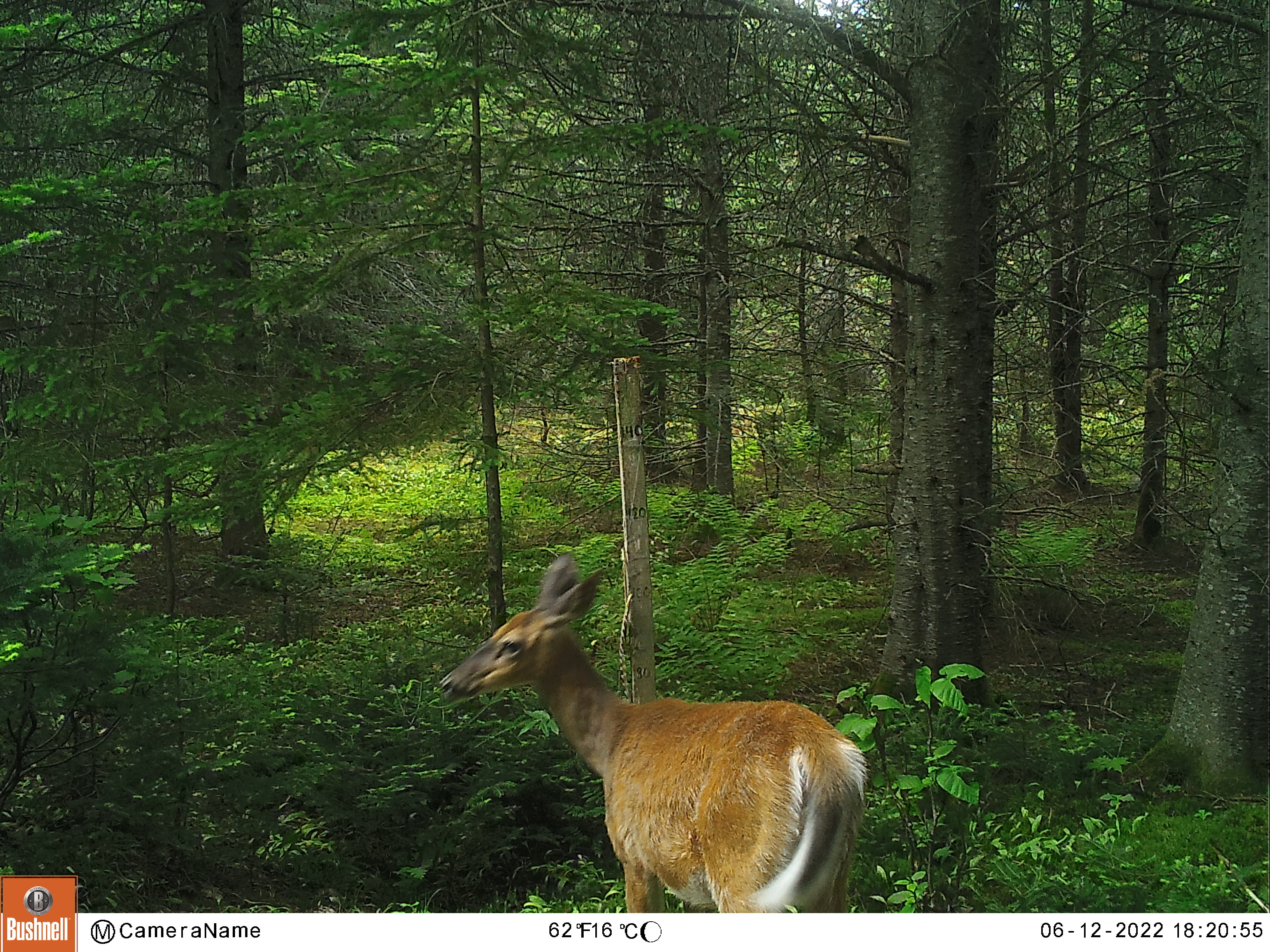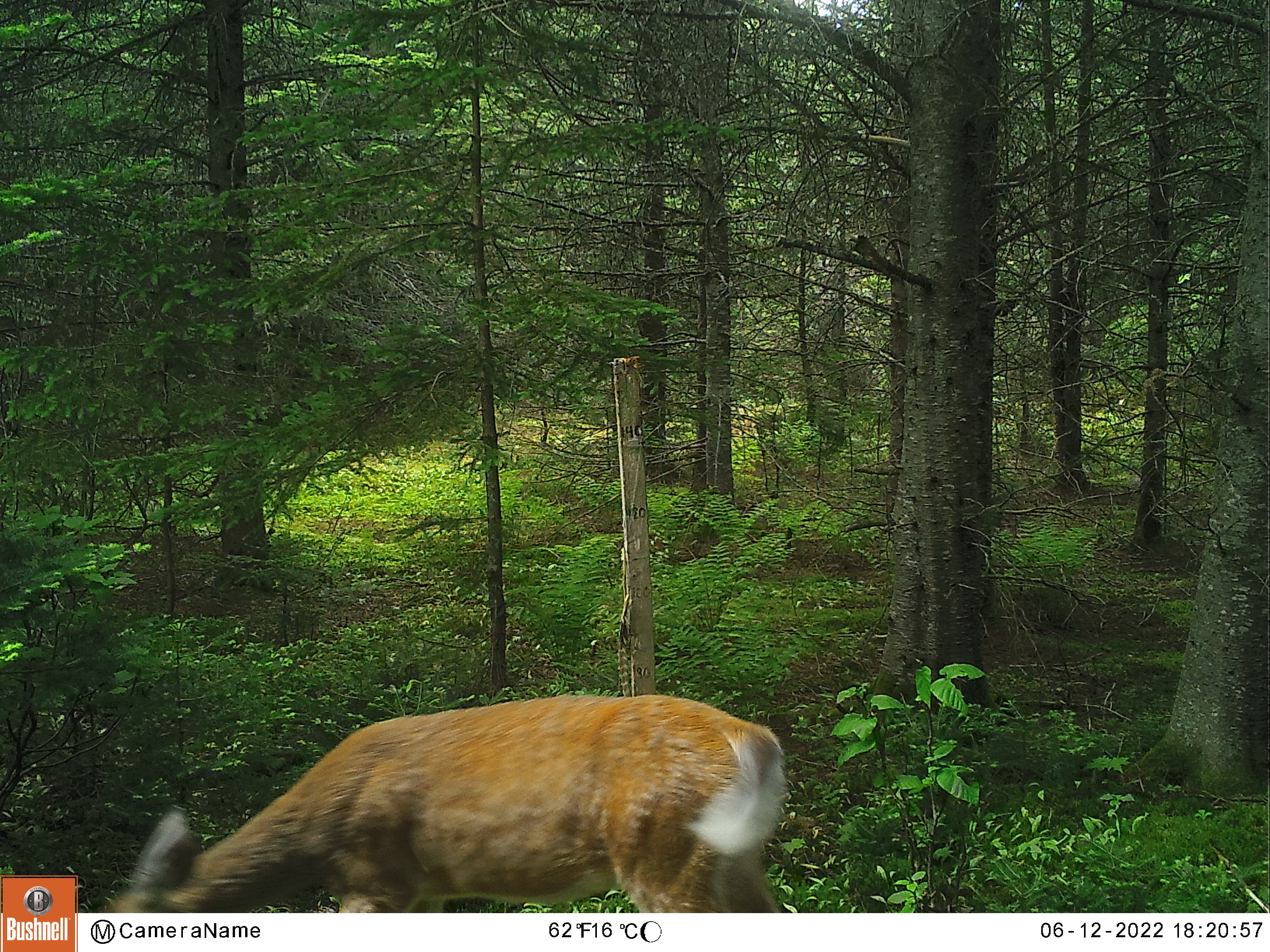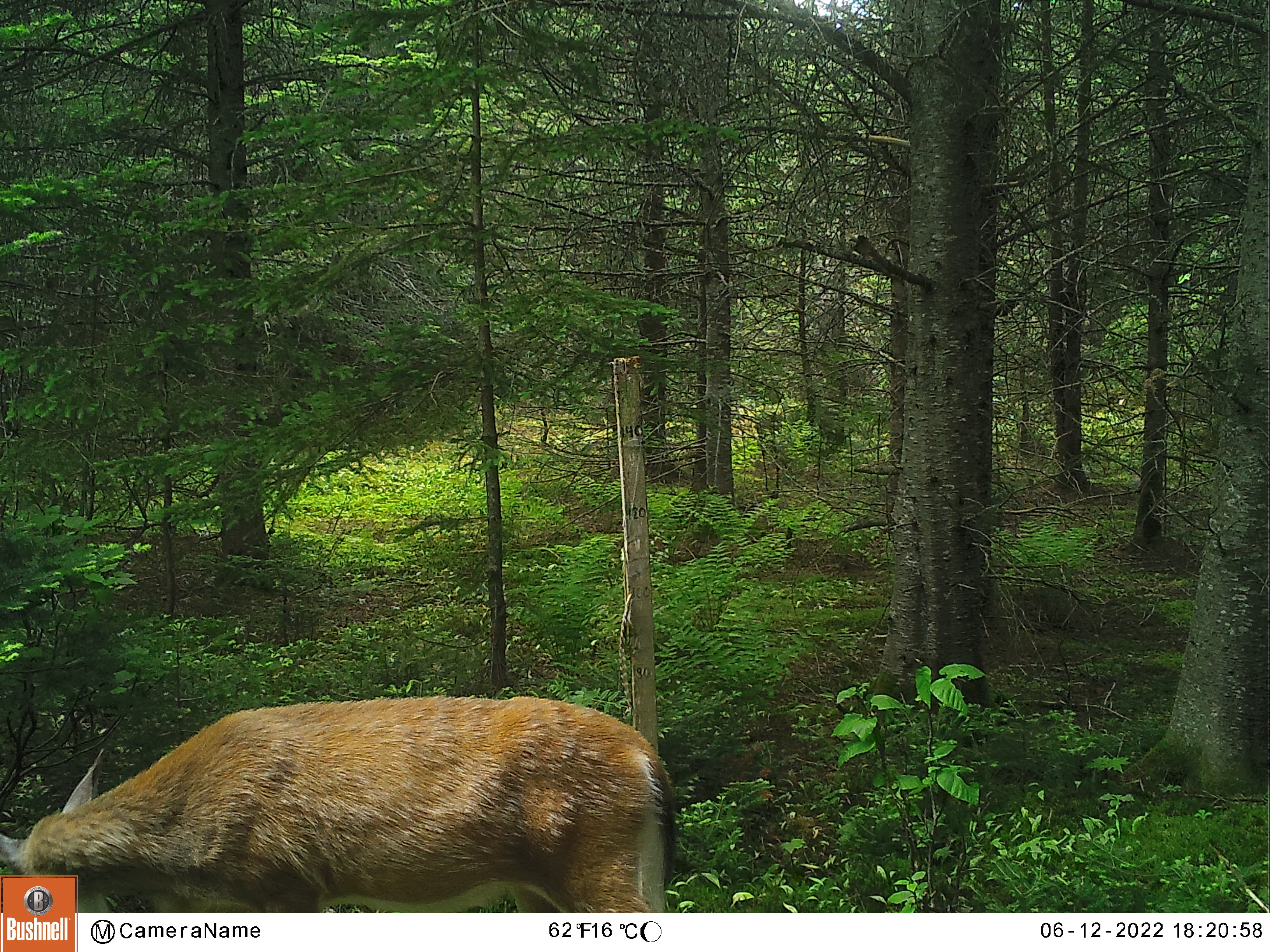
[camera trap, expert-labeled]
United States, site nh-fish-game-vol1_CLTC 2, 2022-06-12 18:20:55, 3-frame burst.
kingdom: Animalia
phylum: Chordata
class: Mammalia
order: Artiodactyla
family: Cervidae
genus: Odocoileus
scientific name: Odocoileus virginianus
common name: white-tailed deer